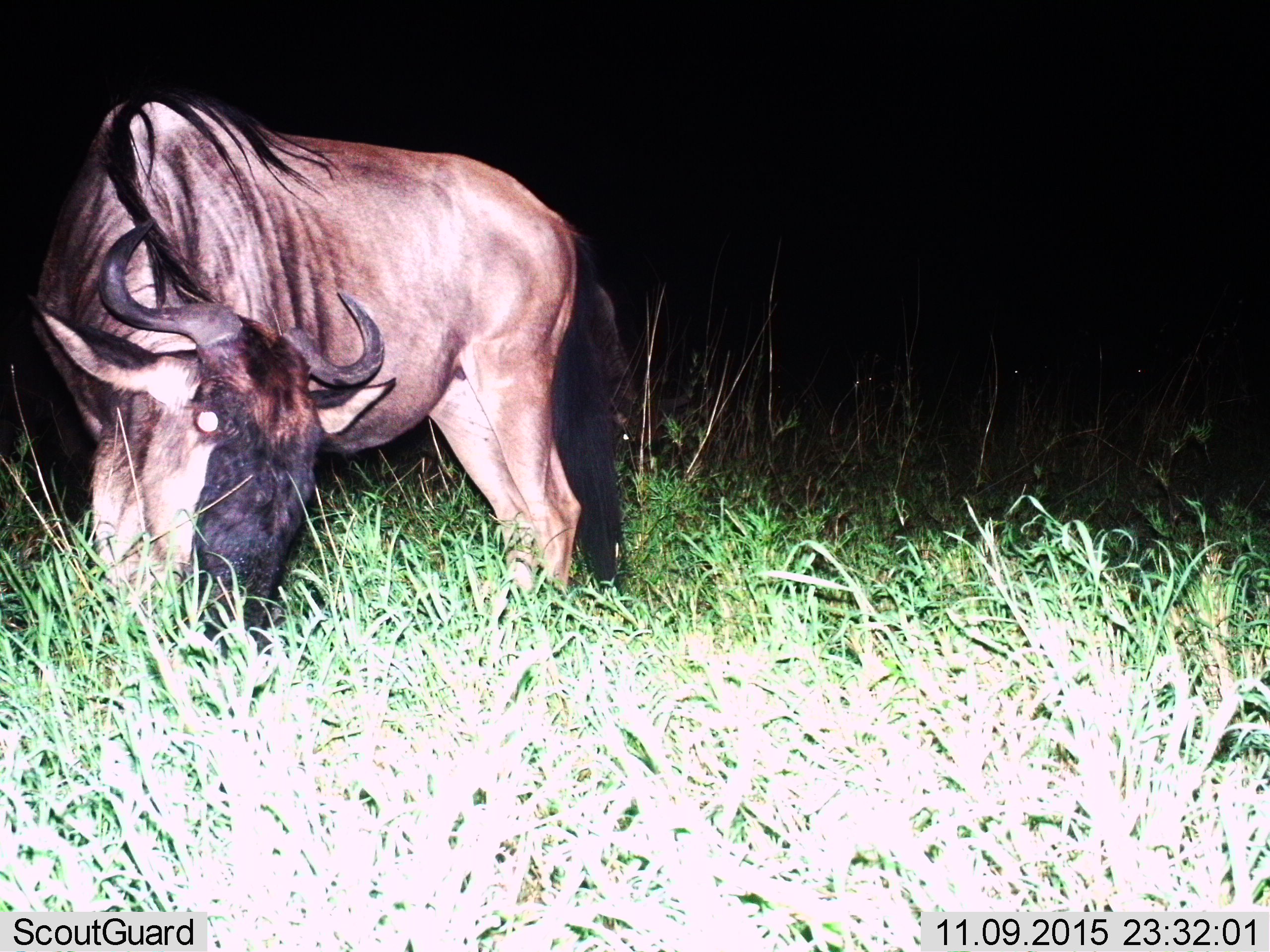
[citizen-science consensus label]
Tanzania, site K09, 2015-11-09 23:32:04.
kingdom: Animalia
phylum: Chordata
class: Mammalia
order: Artiodactyla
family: Bovidae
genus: Connochaetes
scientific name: Connochaetes taurinus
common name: blue wildebeest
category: wildebeest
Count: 1.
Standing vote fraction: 44%.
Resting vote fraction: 0%.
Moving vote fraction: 0%.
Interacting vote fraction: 0%.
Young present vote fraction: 0%.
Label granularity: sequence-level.